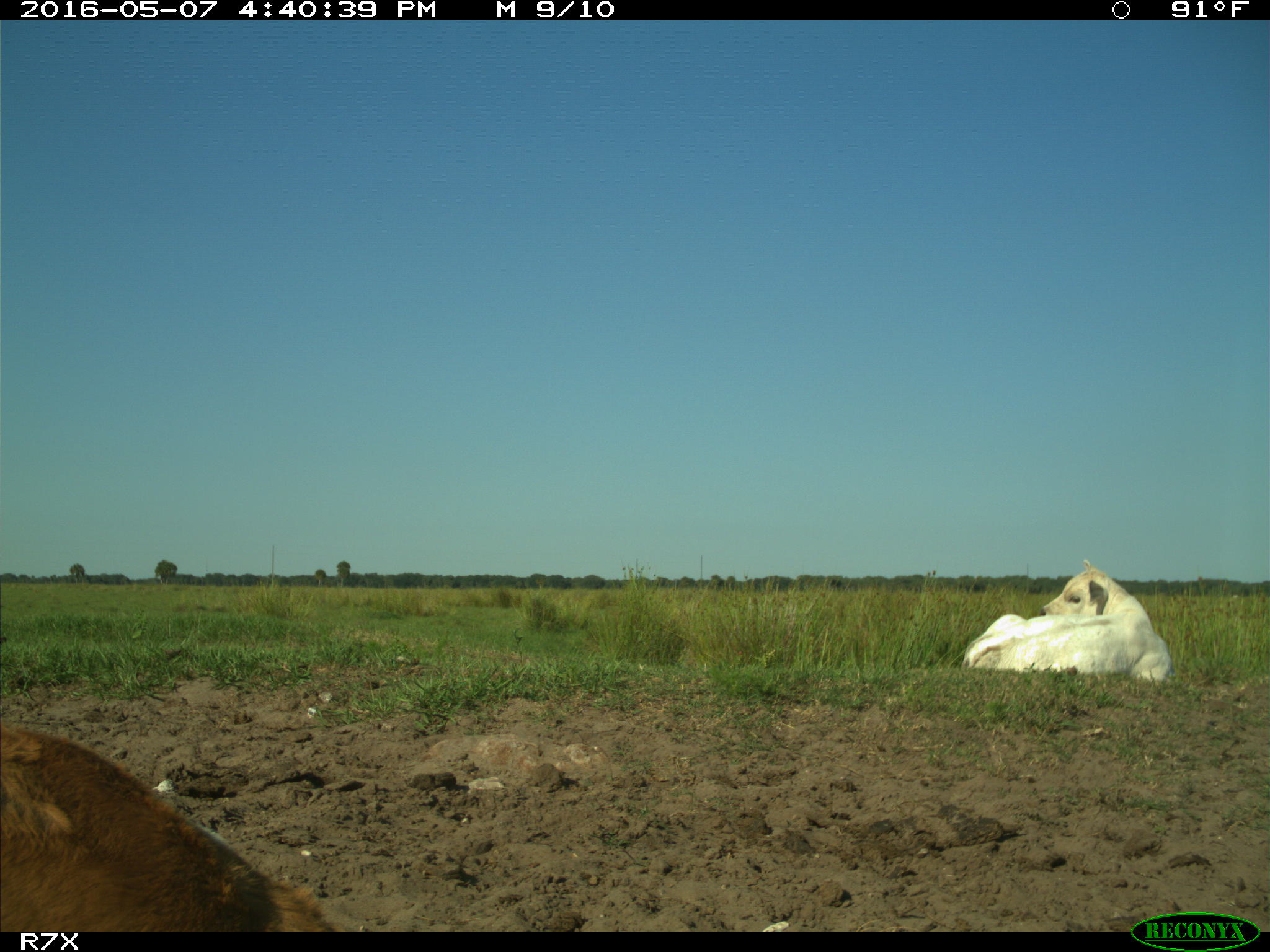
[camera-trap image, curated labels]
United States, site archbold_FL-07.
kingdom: Animalia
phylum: Chordata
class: Mammalia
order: Artiodactyla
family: Bovidae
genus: Bos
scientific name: Bos taurus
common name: domestic cow